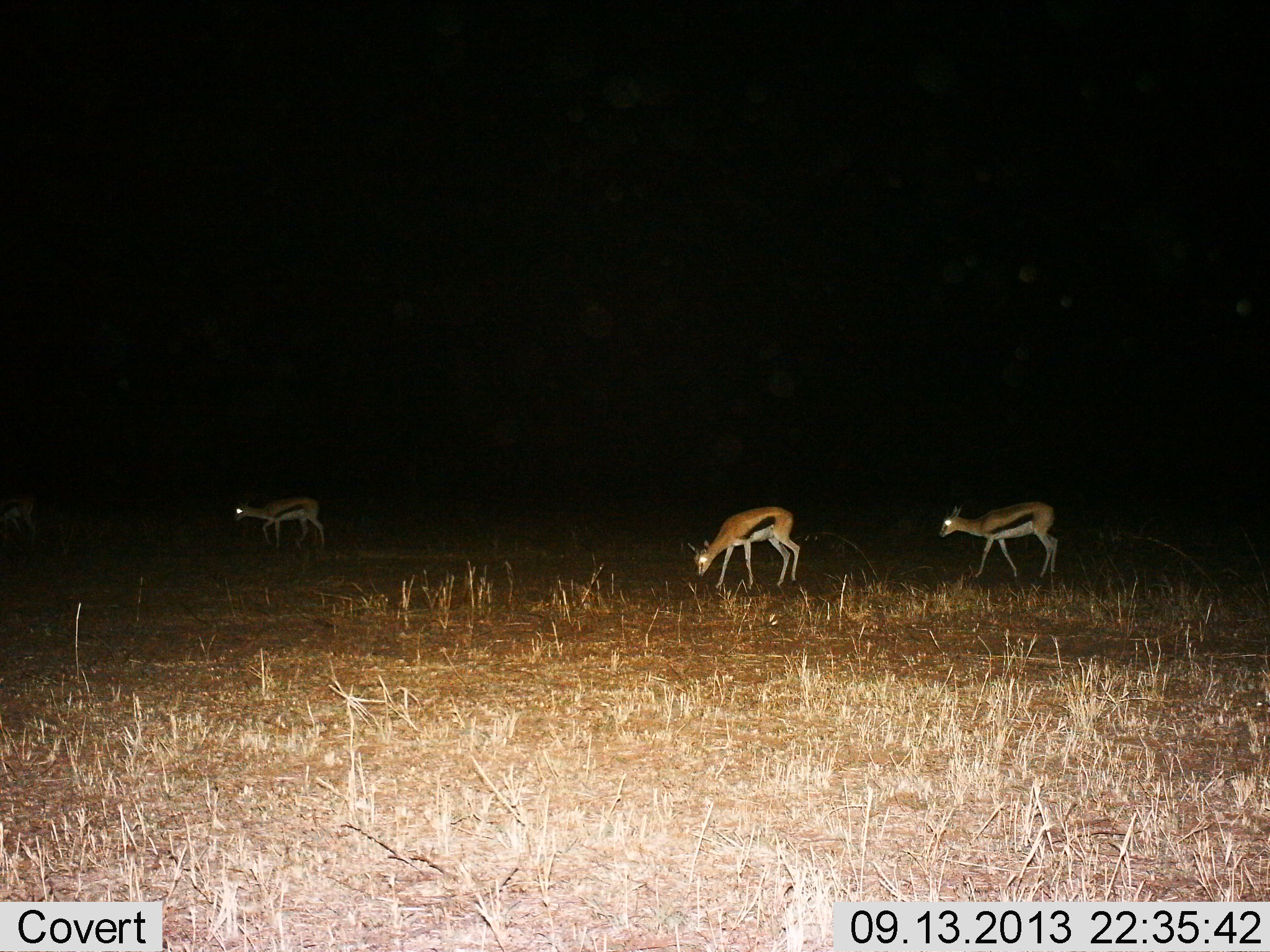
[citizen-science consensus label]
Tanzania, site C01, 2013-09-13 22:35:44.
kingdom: Animalia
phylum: Chordata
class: Mammalia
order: Artiodactyla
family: Bovidae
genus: Eudorcas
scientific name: Eudorcas thomsonii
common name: thomson's gazelle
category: gazellethomsons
Gazellethomsons (thomson's gazelle) (Eudorcas thomsonii), count 4. Behavior (volunteer vote fractions): standing 60%, resting 10%, moving 50%, interacting 0%. Young present (vote fraction): 10%. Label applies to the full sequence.